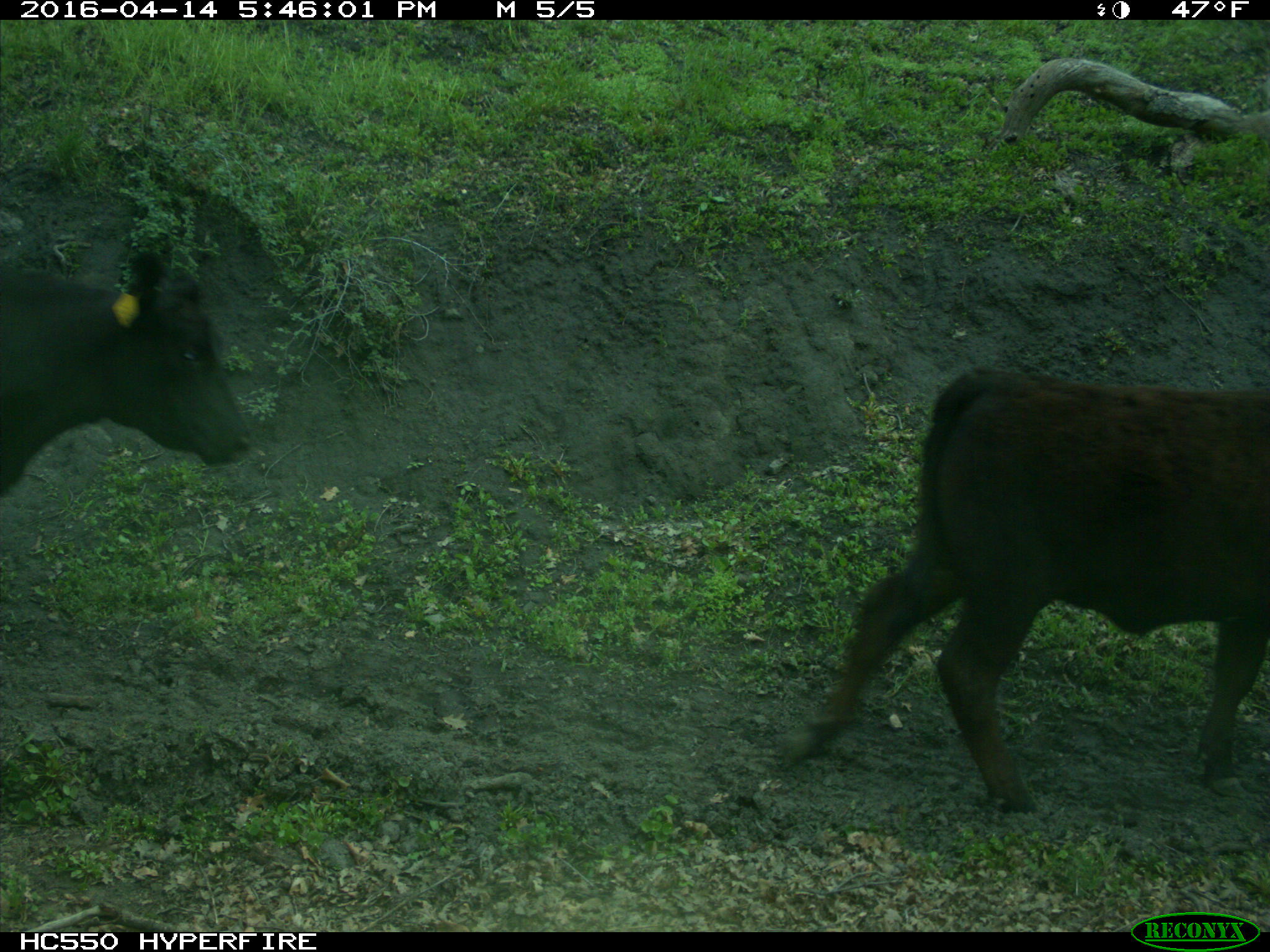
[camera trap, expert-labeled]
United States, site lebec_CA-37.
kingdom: Animalia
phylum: Chordata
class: Mammalia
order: Artiodactyla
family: Bovidae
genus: Bos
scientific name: Bos taurus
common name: domestic cow